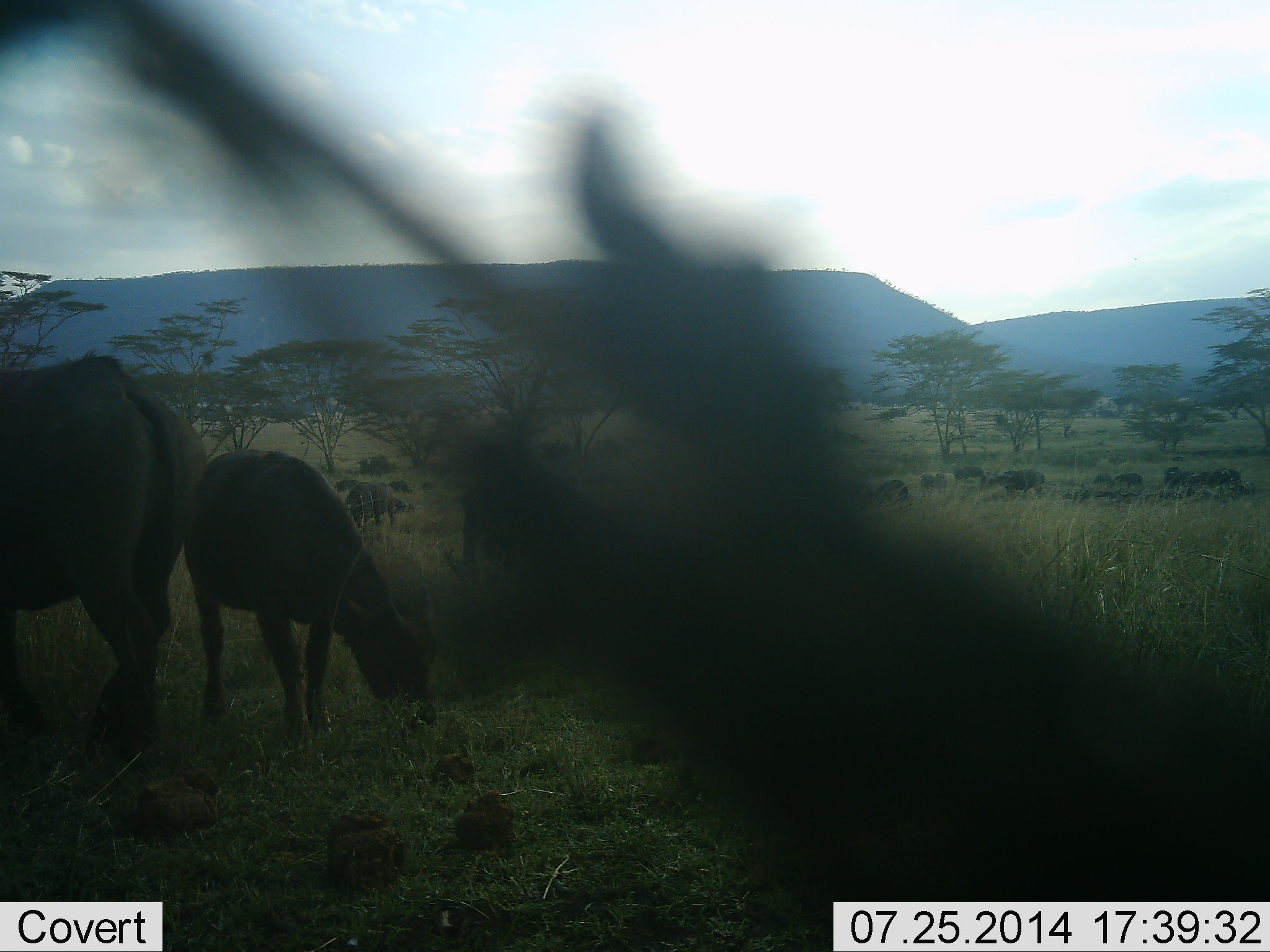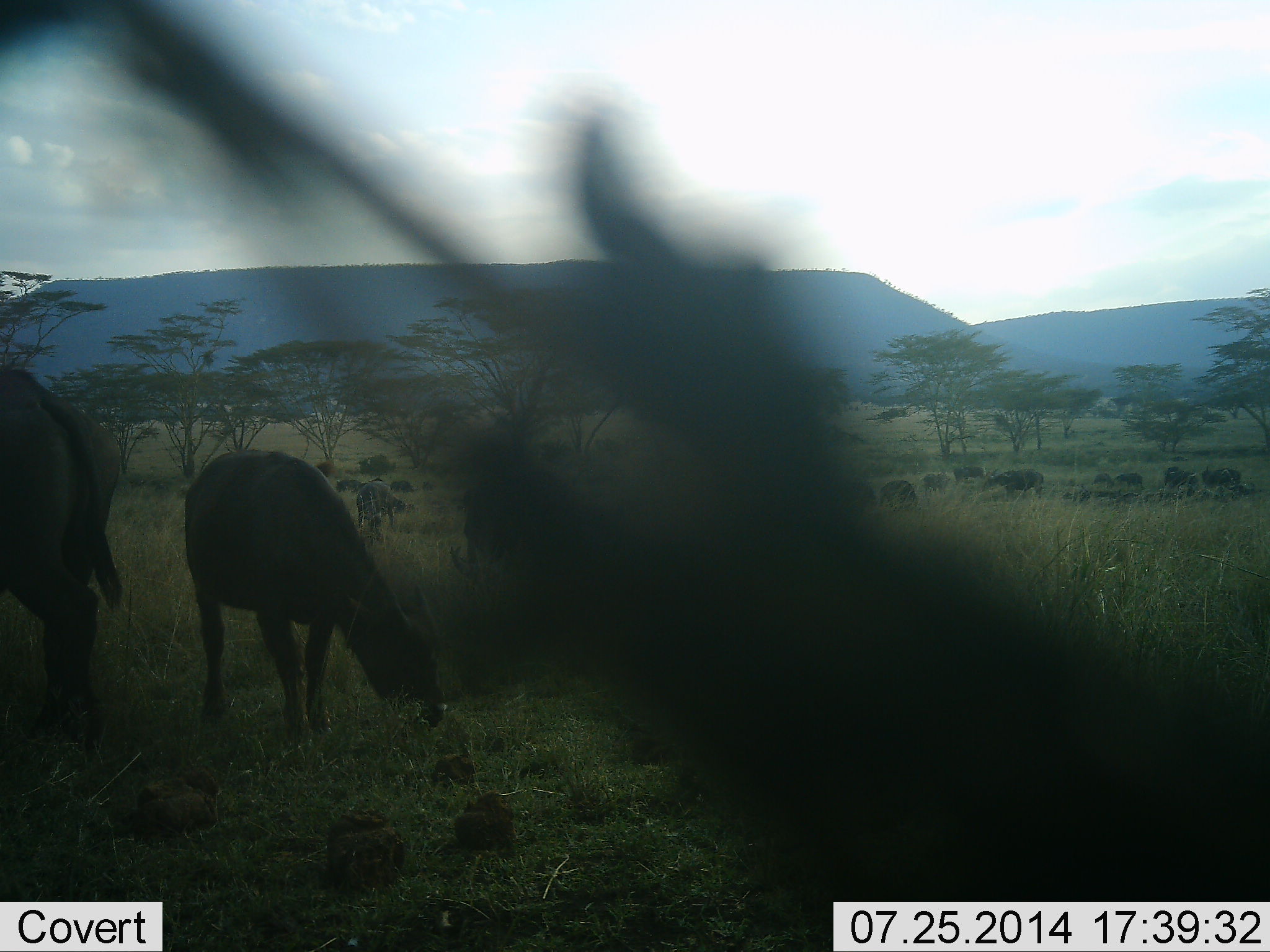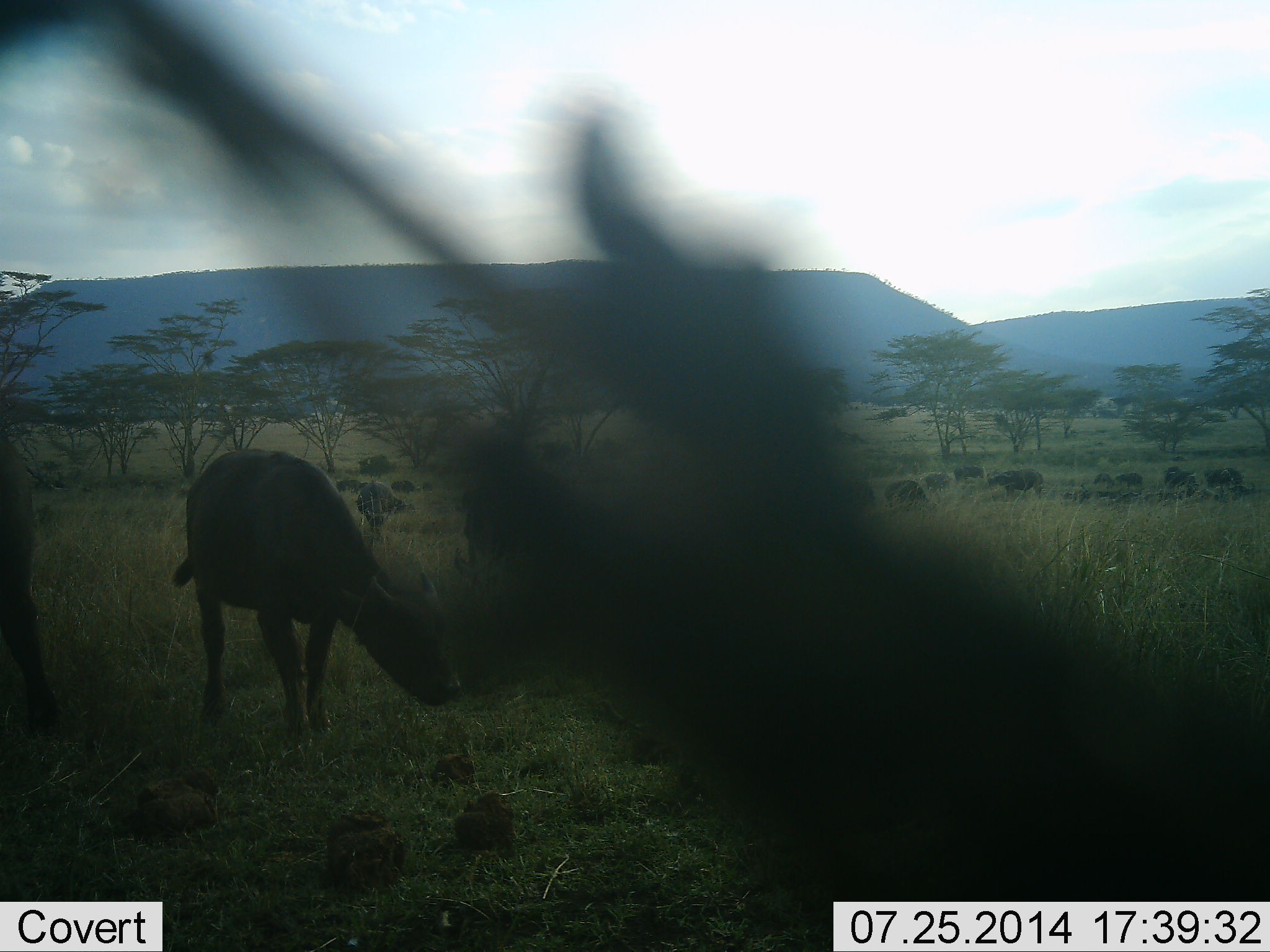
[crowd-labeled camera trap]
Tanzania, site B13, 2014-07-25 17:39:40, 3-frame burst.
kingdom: Animalia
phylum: Chordata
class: Mammalia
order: Artiodactyla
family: Bovidae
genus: Syncerus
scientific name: Syncerus caffer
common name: cape buffalo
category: buffalo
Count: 11-50.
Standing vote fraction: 15%.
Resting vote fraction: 0%.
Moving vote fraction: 54%.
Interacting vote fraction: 0%.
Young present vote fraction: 46%.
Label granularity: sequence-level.